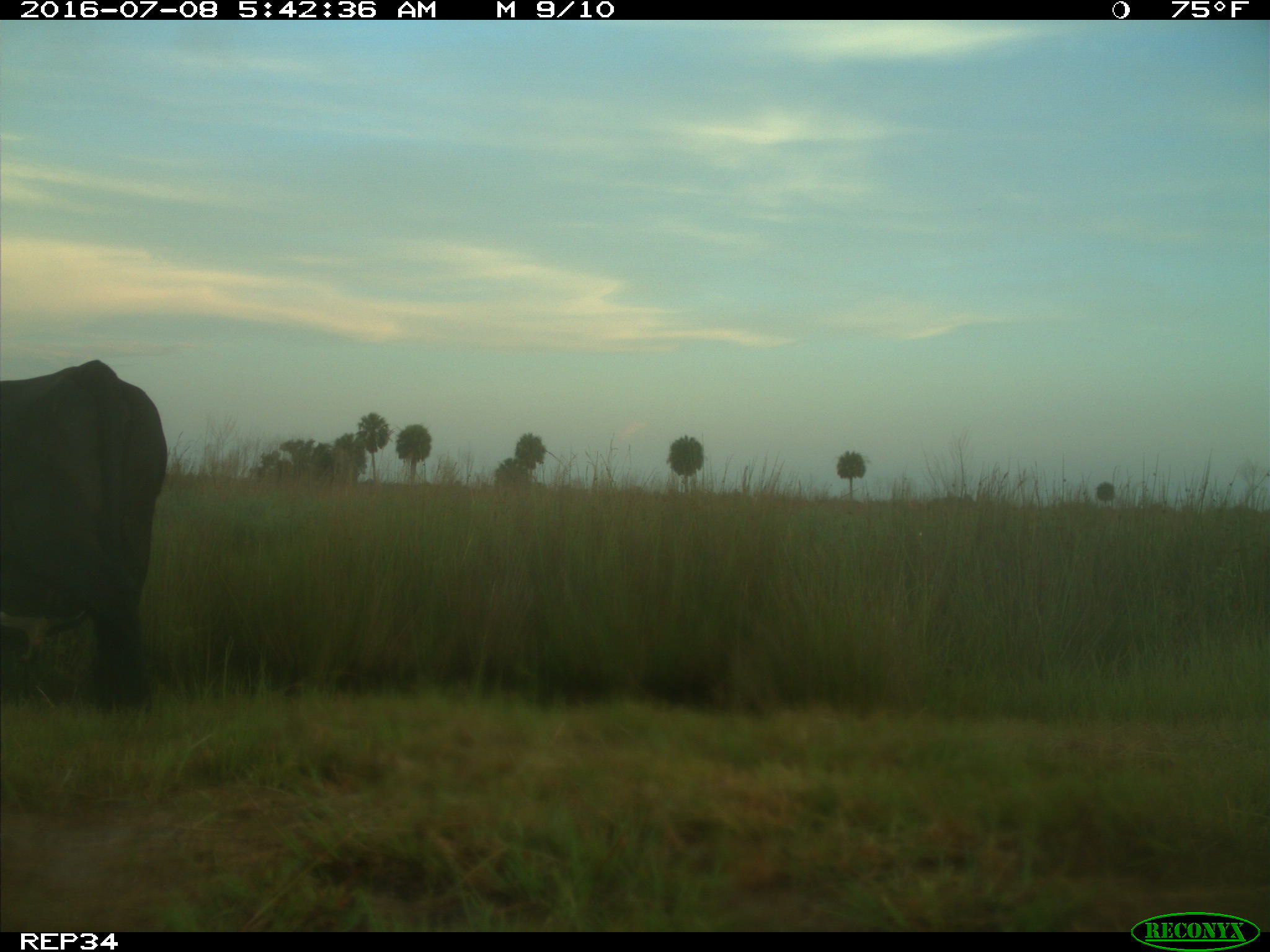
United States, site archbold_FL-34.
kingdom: Animalia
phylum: Chordata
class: Mammalia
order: Artiodactyla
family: Bovidae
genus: Bos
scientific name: Bos taurus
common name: domestic cow